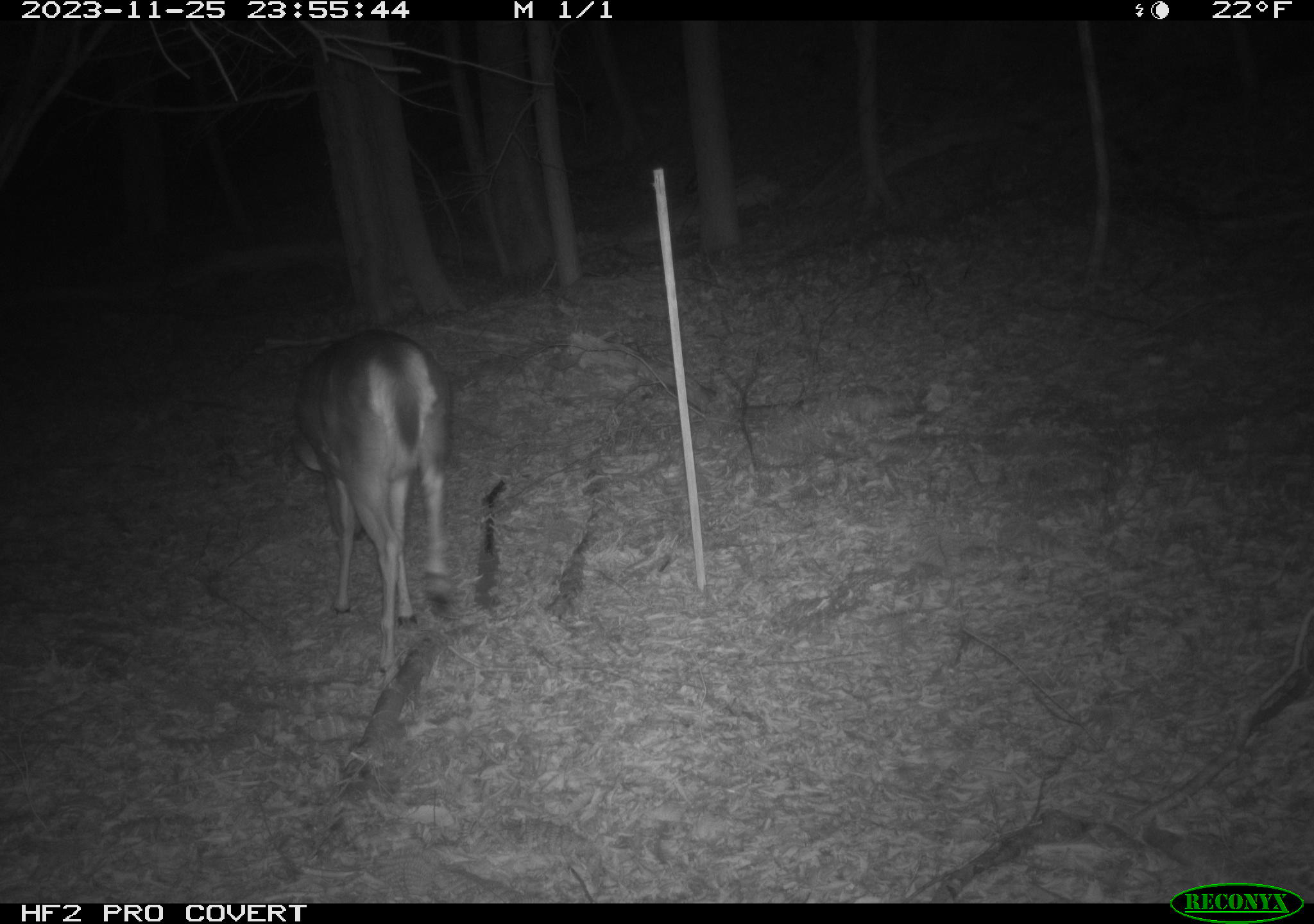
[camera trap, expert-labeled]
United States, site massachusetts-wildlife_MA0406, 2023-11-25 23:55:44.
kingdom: Animalia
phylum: Chordata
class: Mammalia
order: Artiodactyla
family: Cervidae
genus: Odocoileus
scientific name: Odocoileus virginianus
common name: white-tailed deer